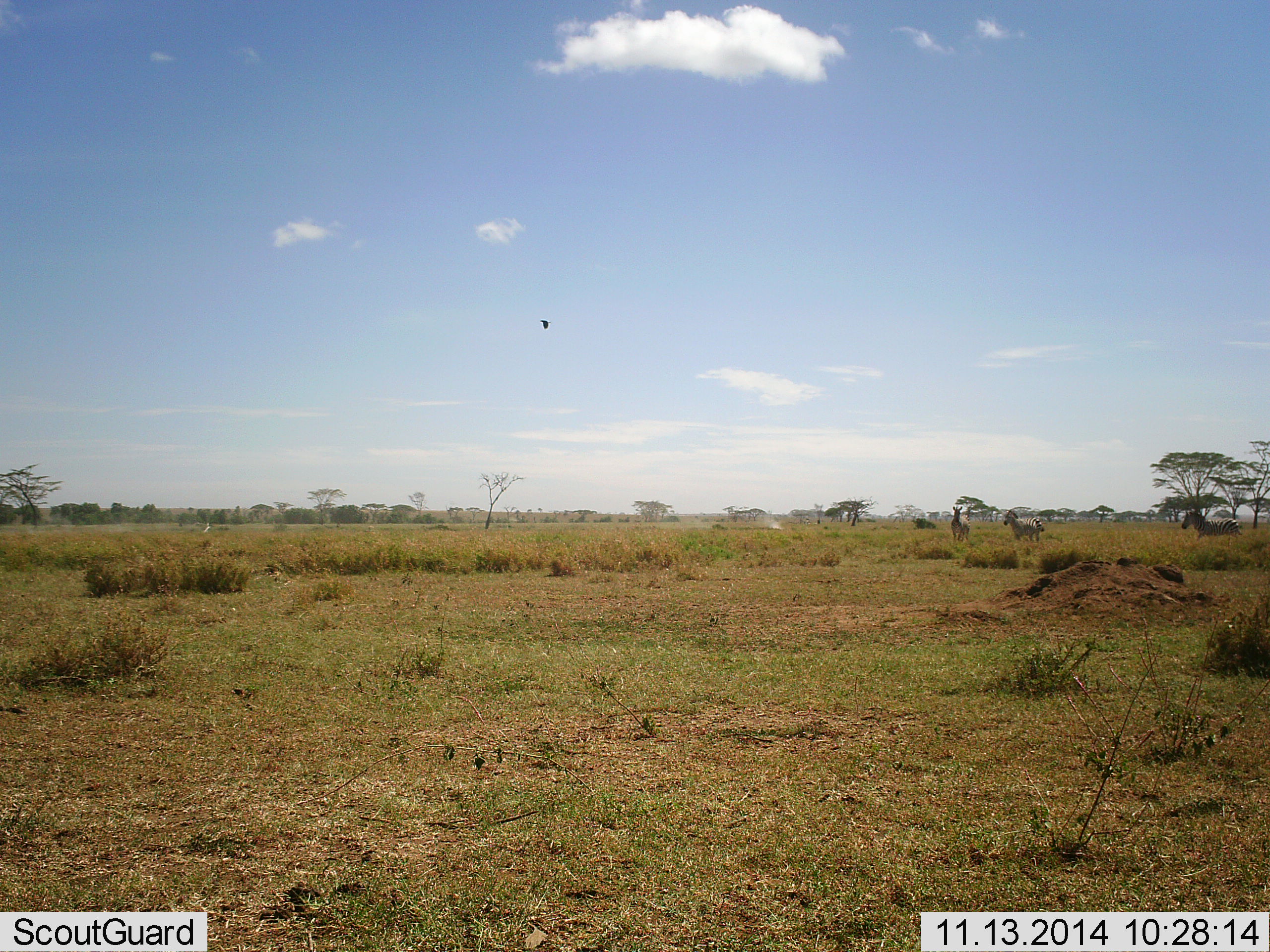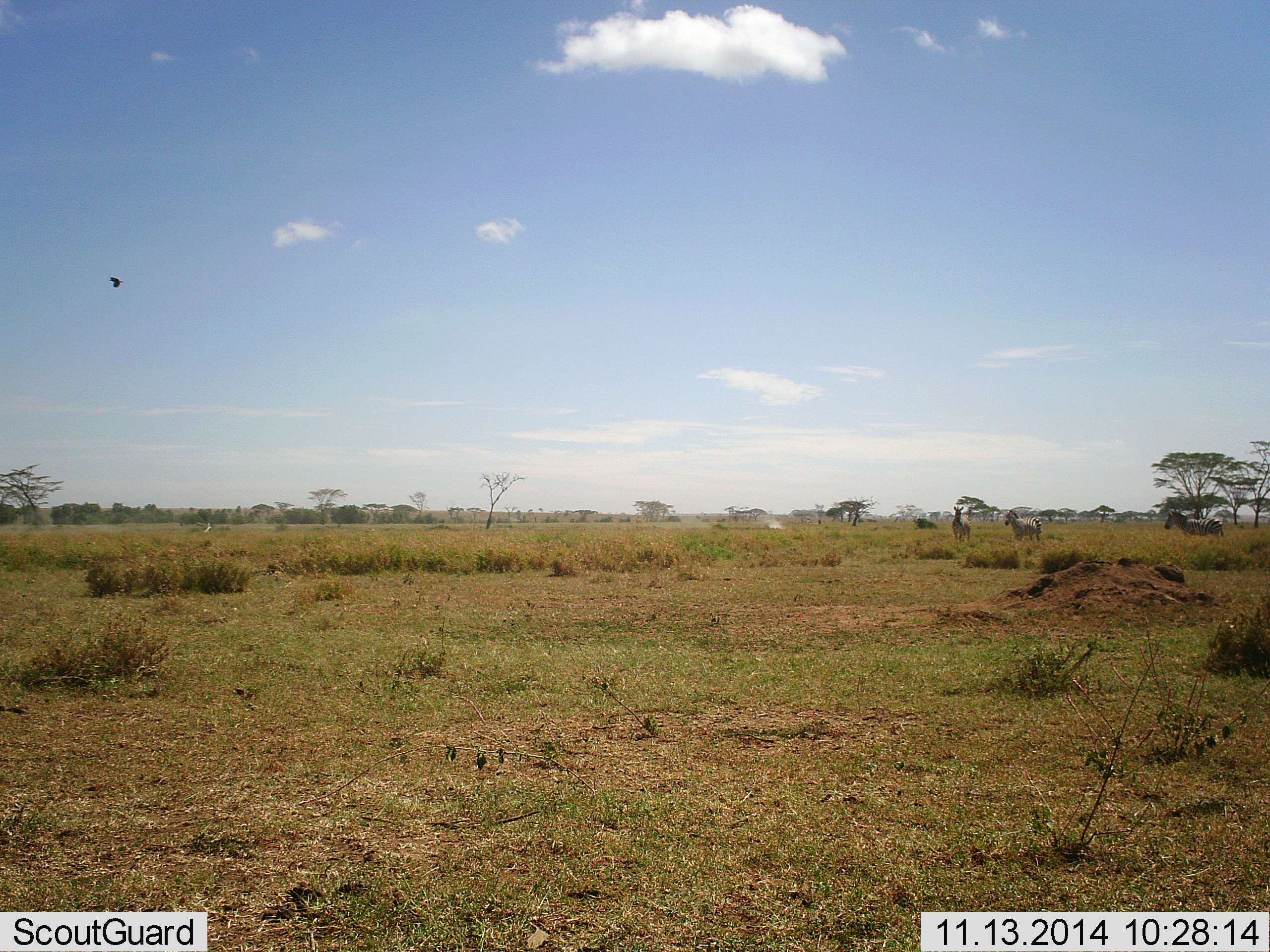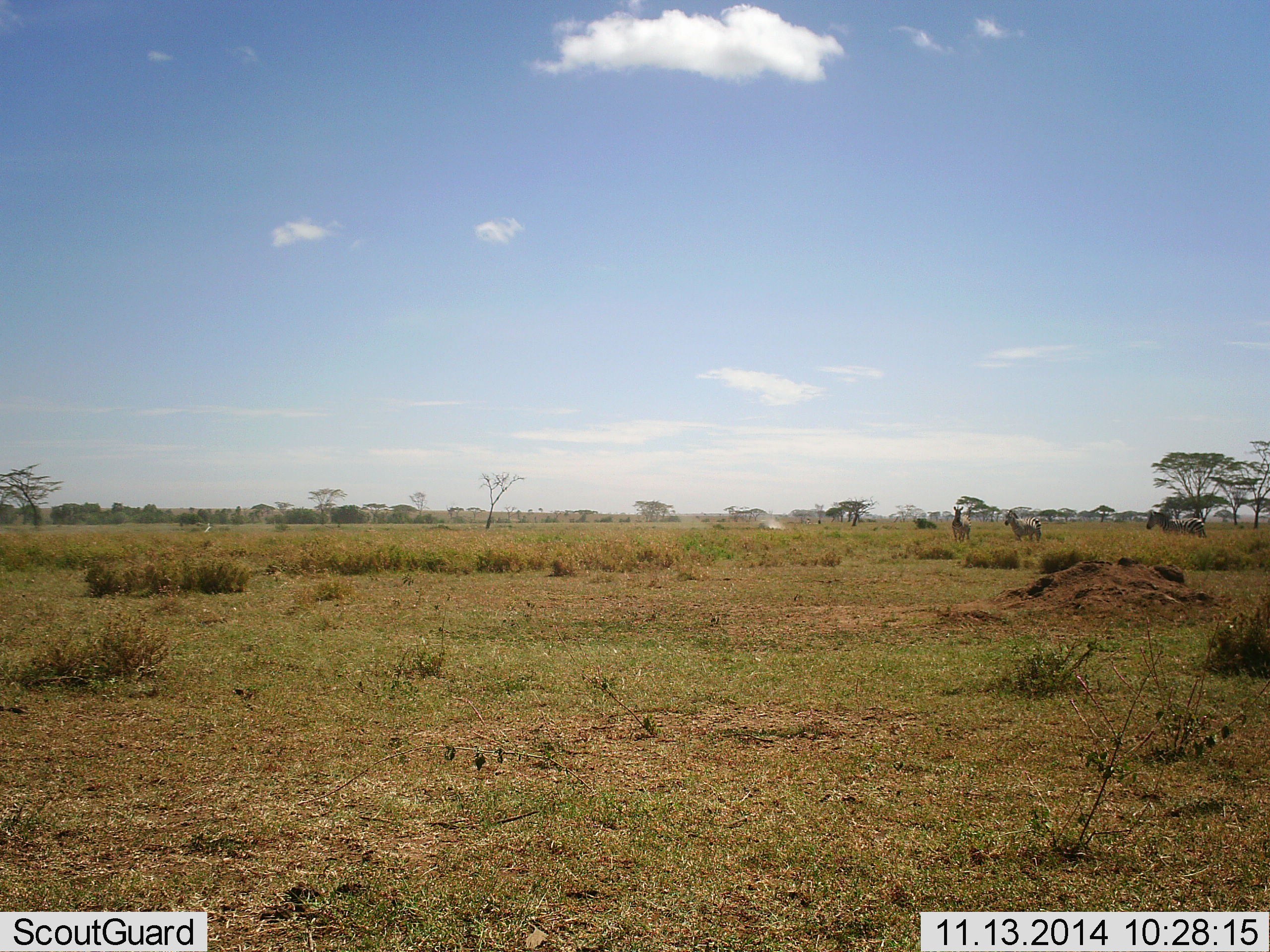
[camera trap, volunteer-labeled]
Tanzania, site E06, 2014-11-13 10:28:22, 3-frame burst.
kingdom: Animalia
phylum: Chordata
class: Aves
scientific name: Aves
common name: bird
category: otherbird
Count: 1.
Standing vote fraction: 0%.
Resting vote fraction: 0%.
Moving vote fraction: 100%.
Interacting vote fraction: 0%.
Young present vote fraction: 0%.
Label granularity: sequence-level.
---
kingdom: Animalia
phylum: Chordata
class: Mammalia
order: Perissodactyla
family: Equidae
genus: Equus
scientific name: Equus quagga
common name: plains zebra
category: zebra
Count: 3.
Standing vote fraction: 71%.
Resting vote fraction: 0%.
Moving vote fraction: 86%.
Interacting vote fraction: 5%.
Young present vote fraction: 0%.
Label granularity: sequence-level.